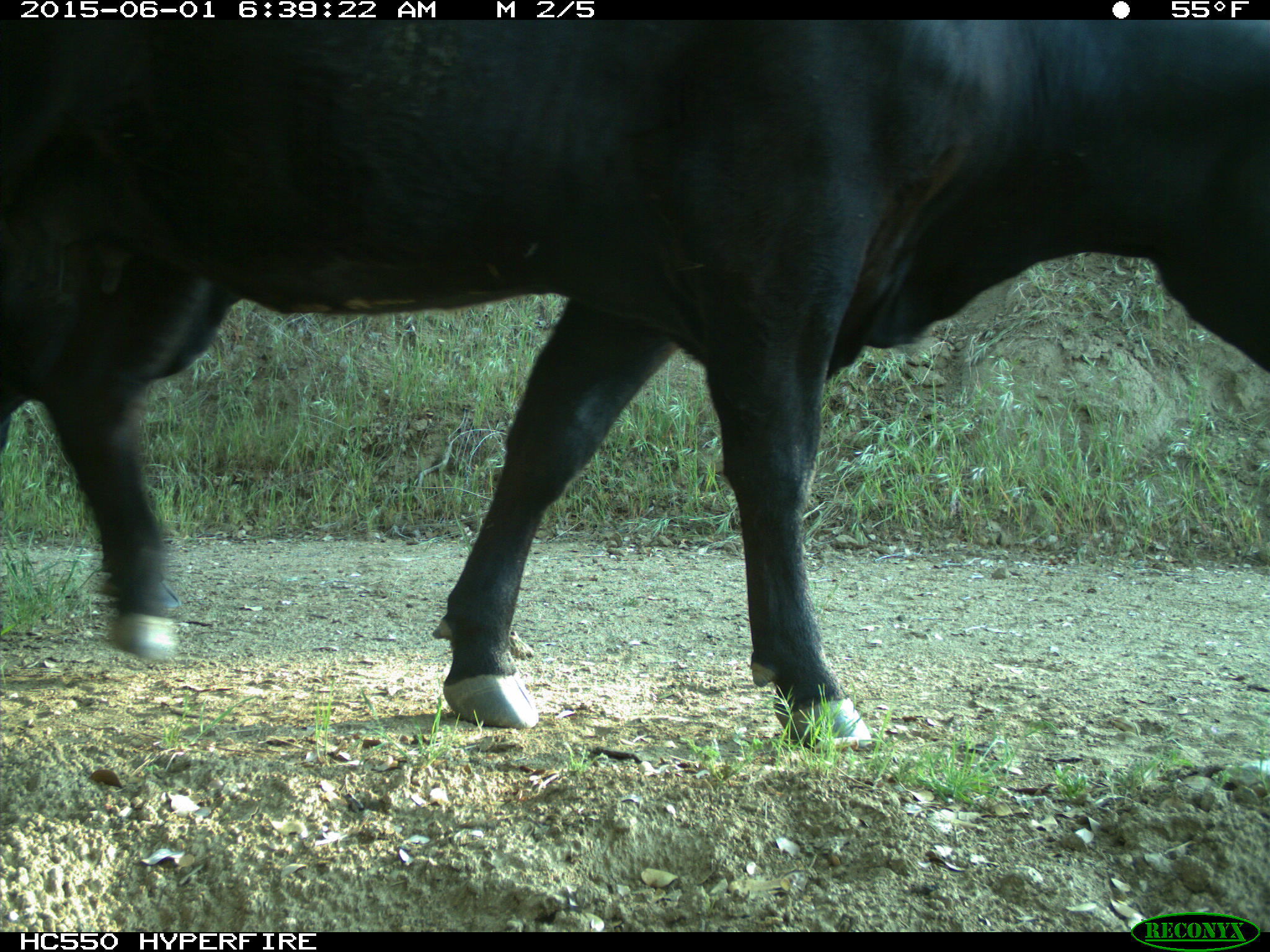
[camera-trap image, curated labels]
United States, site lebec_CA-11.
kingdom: Animalia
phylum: Chordata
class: Mammalia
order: Artiodactyla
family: Bovidae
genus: Bos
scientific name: Bos taurus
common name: domestic cow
Bos taurus (domestic cow).